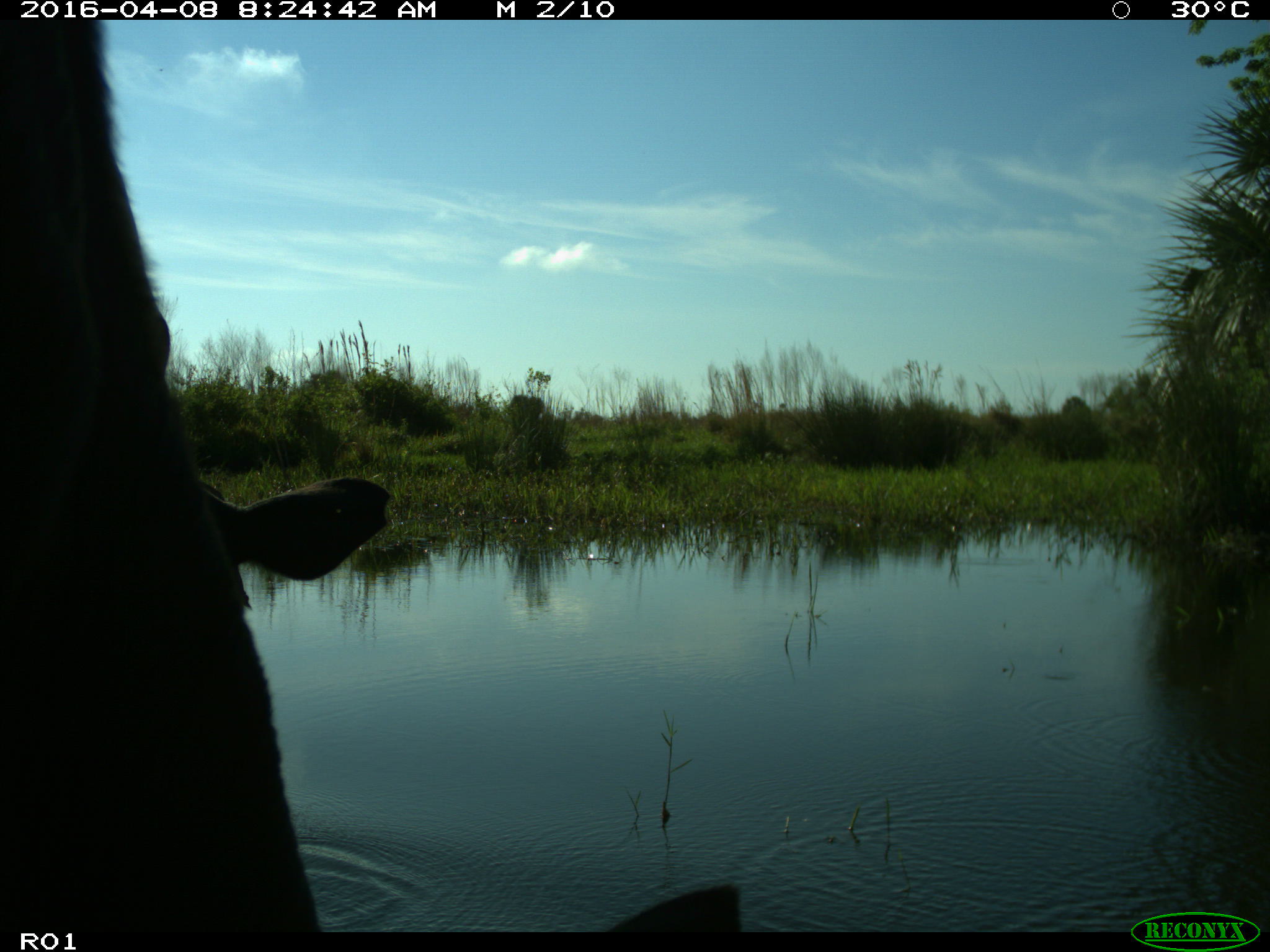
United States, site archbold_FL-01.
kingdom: Animalia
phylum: Chordata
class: Mammalia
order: Artiodactyla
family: Bovidae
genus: Bos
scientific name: Bos taurus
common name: domestic cow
Bos taurus (domestic cow).